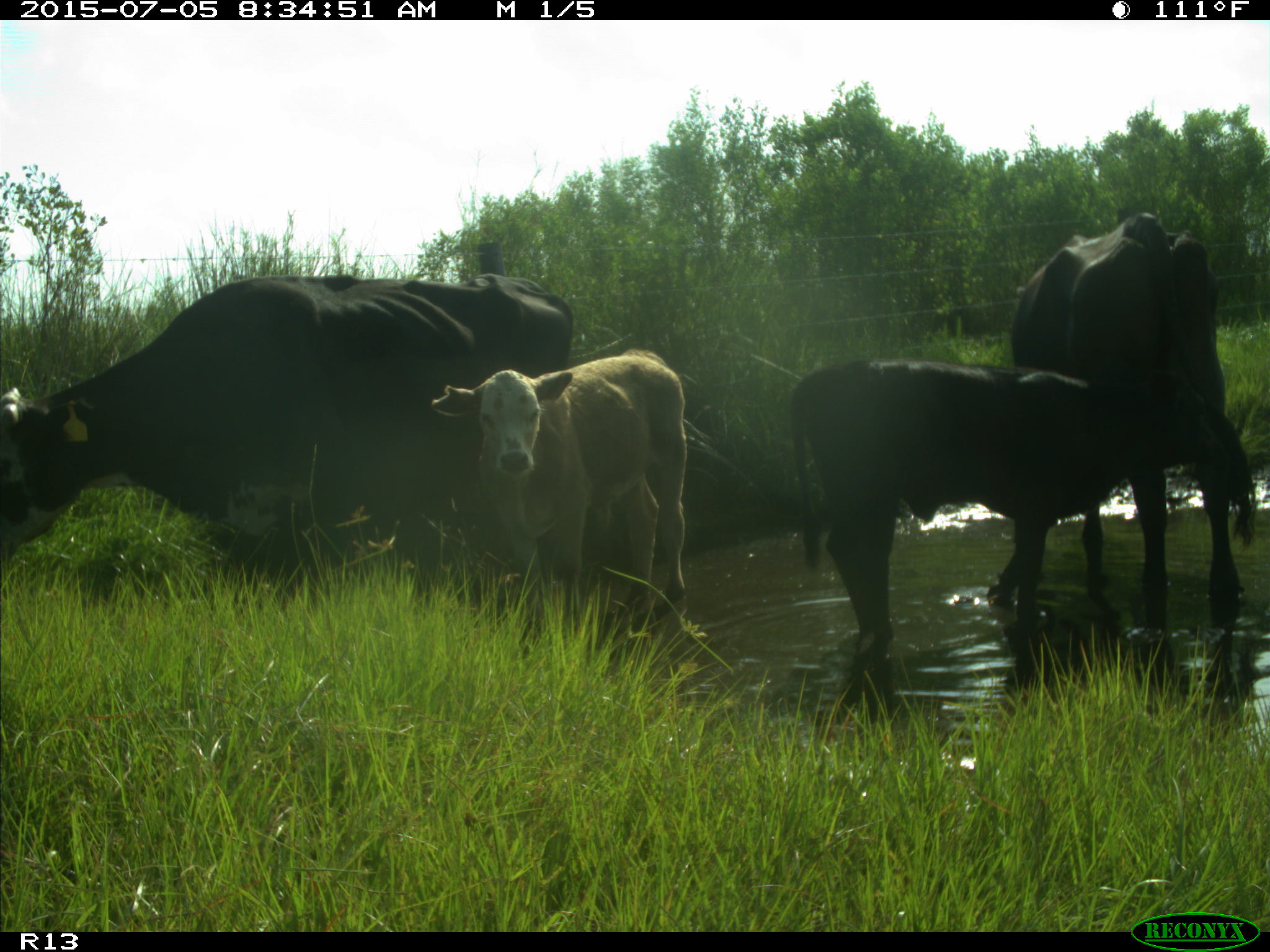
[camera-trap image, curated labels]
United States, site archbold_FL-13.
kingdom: Animalia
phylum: Chordata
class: Mammalia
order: Artiodactyla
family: Bovidae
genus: Bos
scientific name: Bos taurus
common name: domestic cow